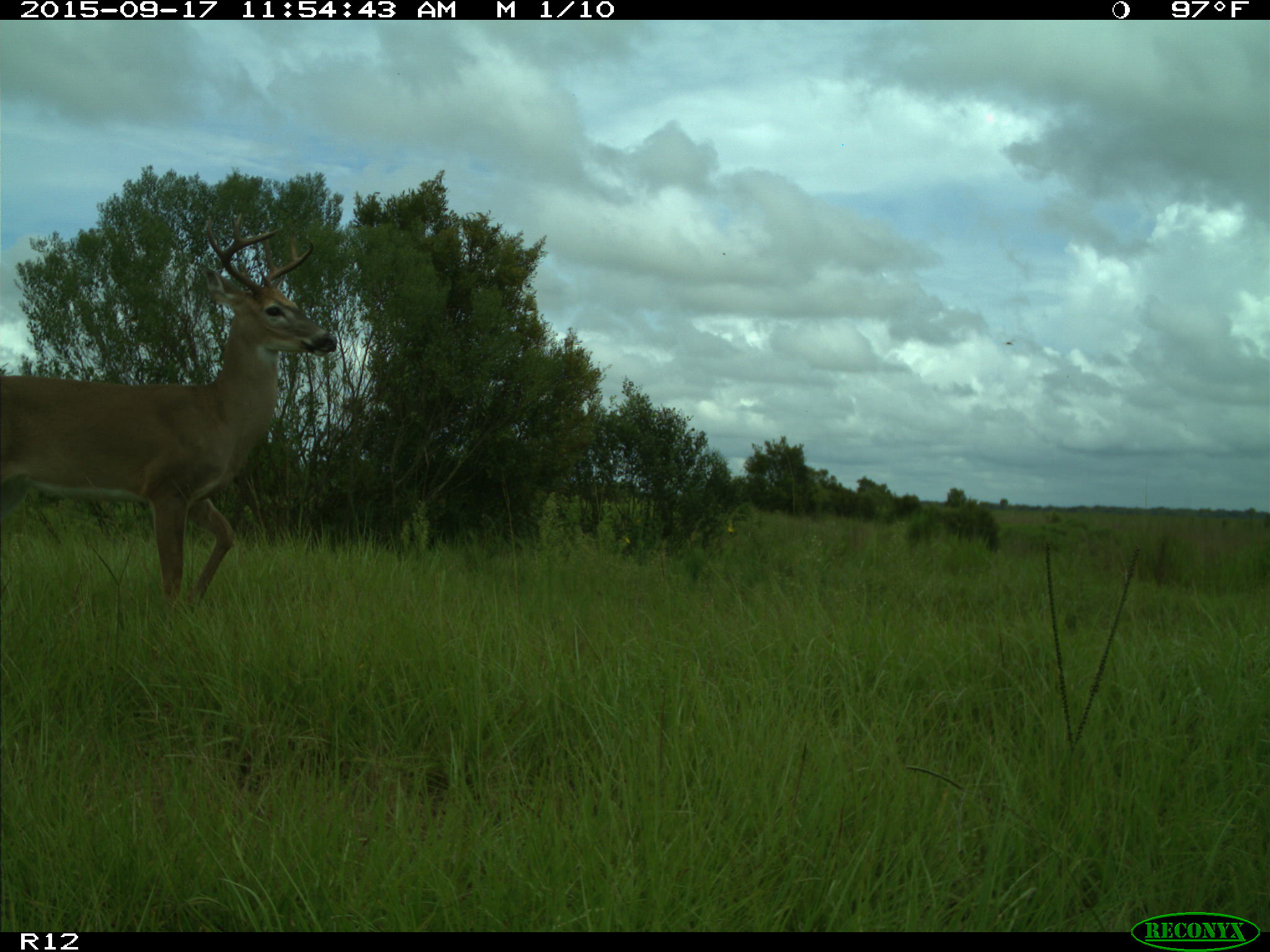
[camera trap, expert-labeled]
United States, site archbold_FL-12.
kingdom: Animalia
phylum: Chordata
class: Mammalia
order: Artiodactyla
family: Cervidae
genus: Odocoileus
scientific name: Odocoileus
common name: deer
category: unidentified deer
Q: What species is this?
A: Unidentified deer (deer) (Odocoileus).